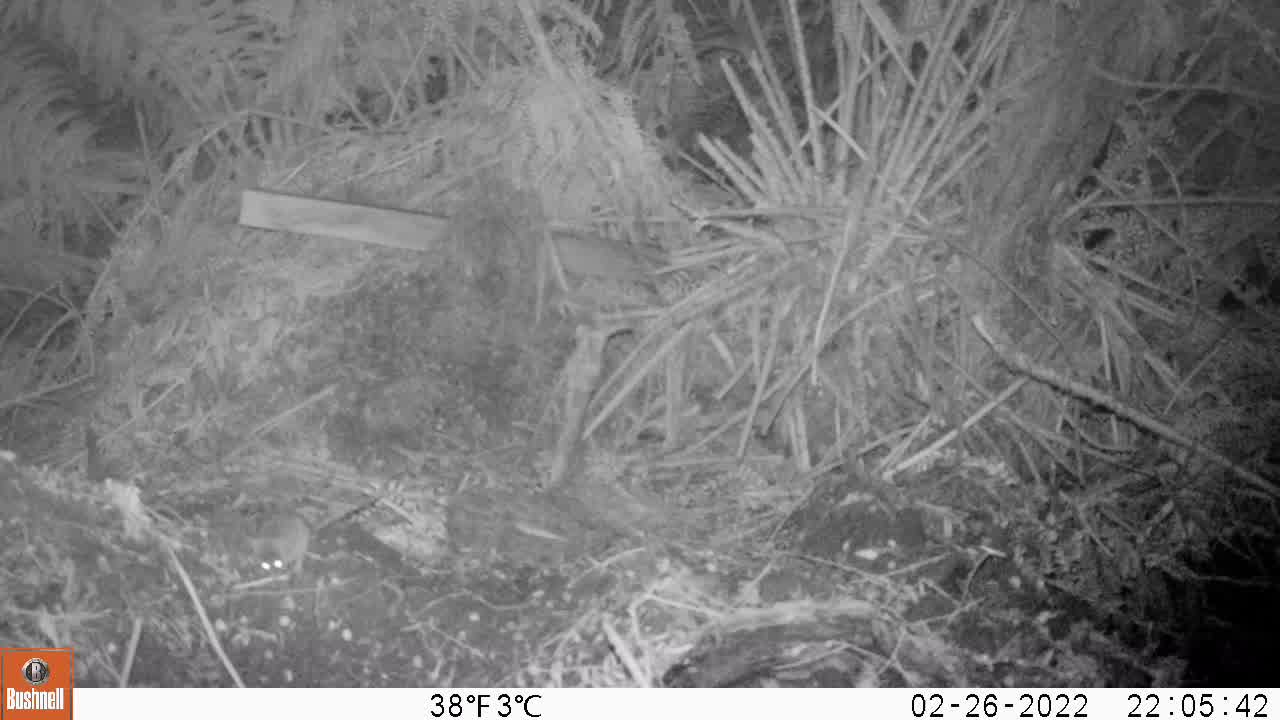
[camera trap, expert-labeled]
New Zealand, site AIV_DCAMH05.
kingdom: Animalia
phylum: Chordata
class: Mammalia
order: Rodentia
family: Muridae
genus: Mus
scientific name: Mus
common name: mouse